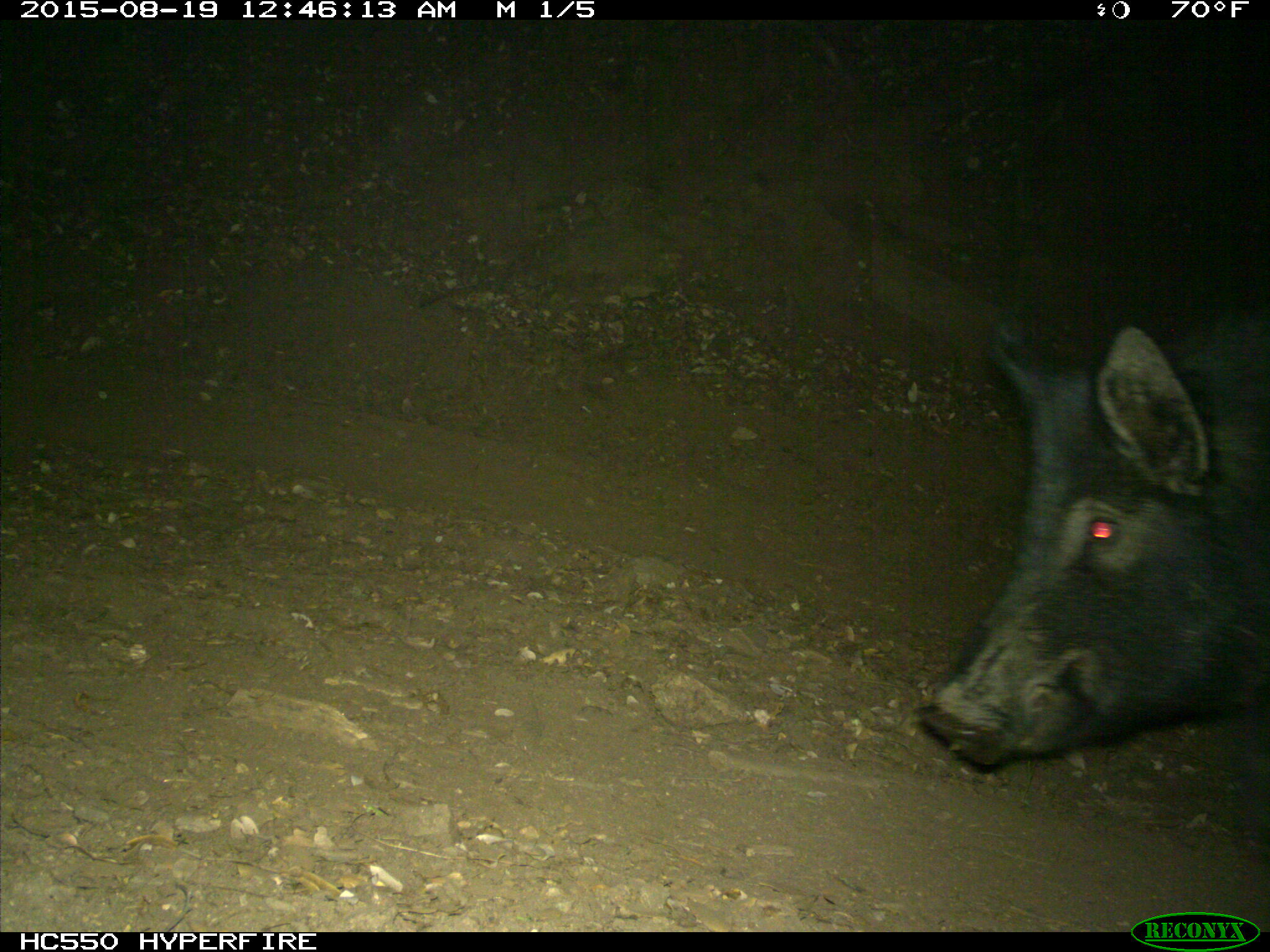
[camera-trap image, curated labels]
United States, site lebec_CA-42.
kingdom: Animalia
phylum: Chordata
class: Mammalia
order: Artiodactyla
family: Suidae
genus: Sus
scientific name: Sus scrofa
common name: wild boar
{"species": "Sus scrofa (wild boar)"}